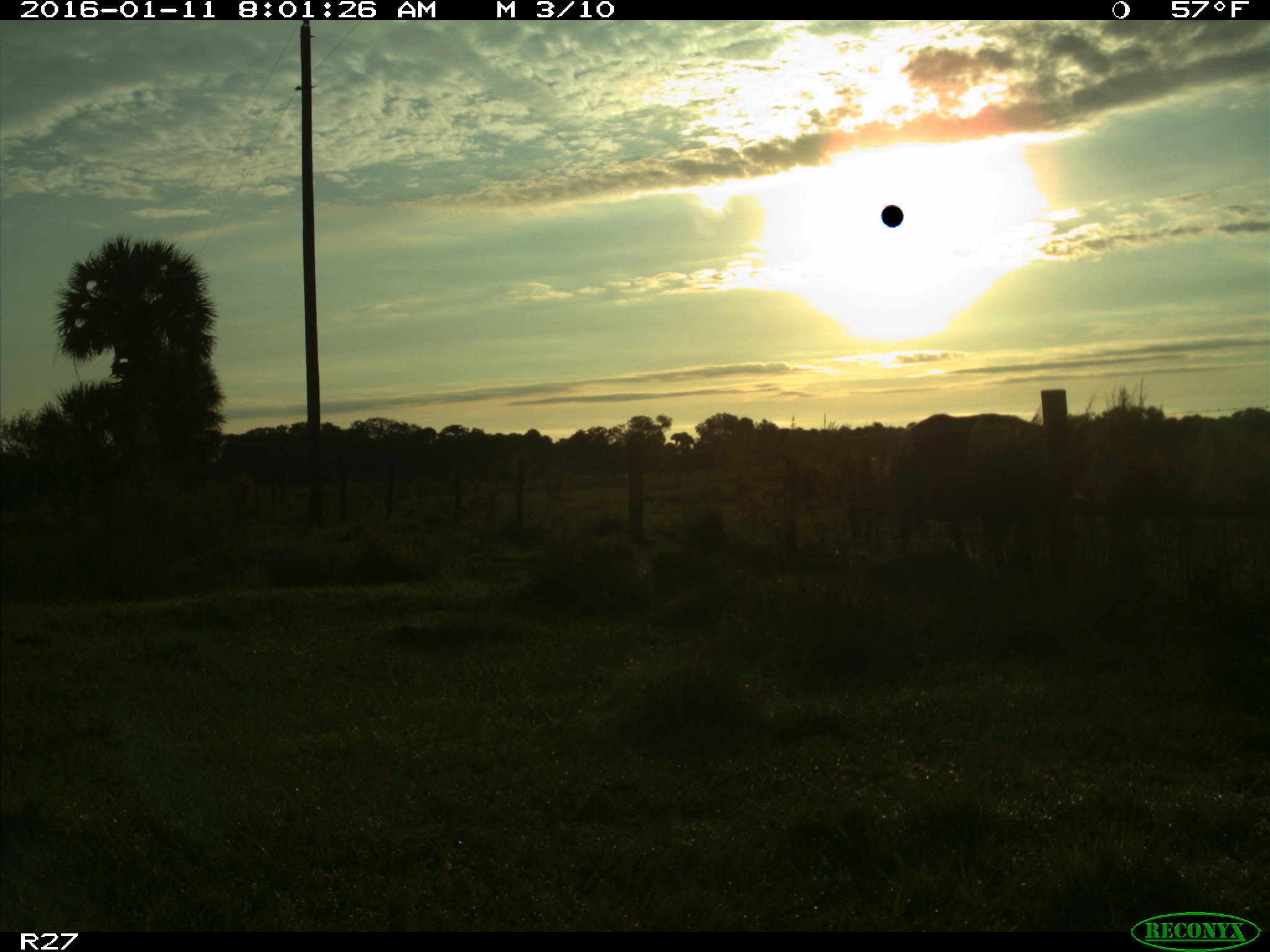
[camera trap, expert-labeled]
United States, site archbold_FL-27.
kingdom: Animalia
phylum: Chordata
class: Mammalia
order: Artiodactyla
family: Bovidae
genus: Bos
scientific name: Bos taurus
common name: domestic cow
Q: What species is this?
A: Bos taurus (domestic cow).